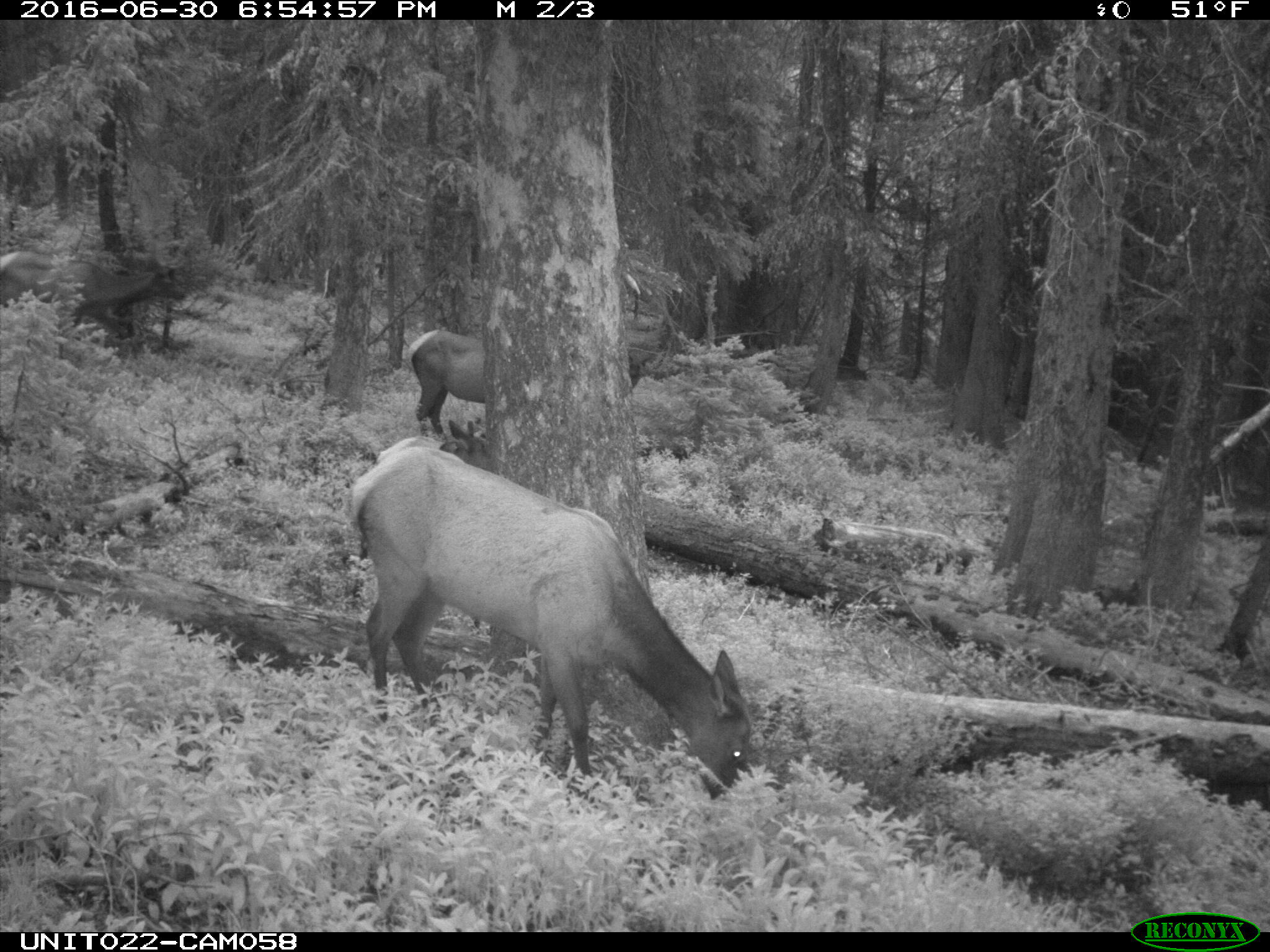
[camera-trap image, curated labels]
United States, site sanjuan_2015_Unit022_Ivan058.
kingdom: Animalia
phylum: Chordata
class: Mammalia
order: Artiodactyla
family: Cervidae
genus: Cervus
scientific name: Cervus elaphus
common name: red deer